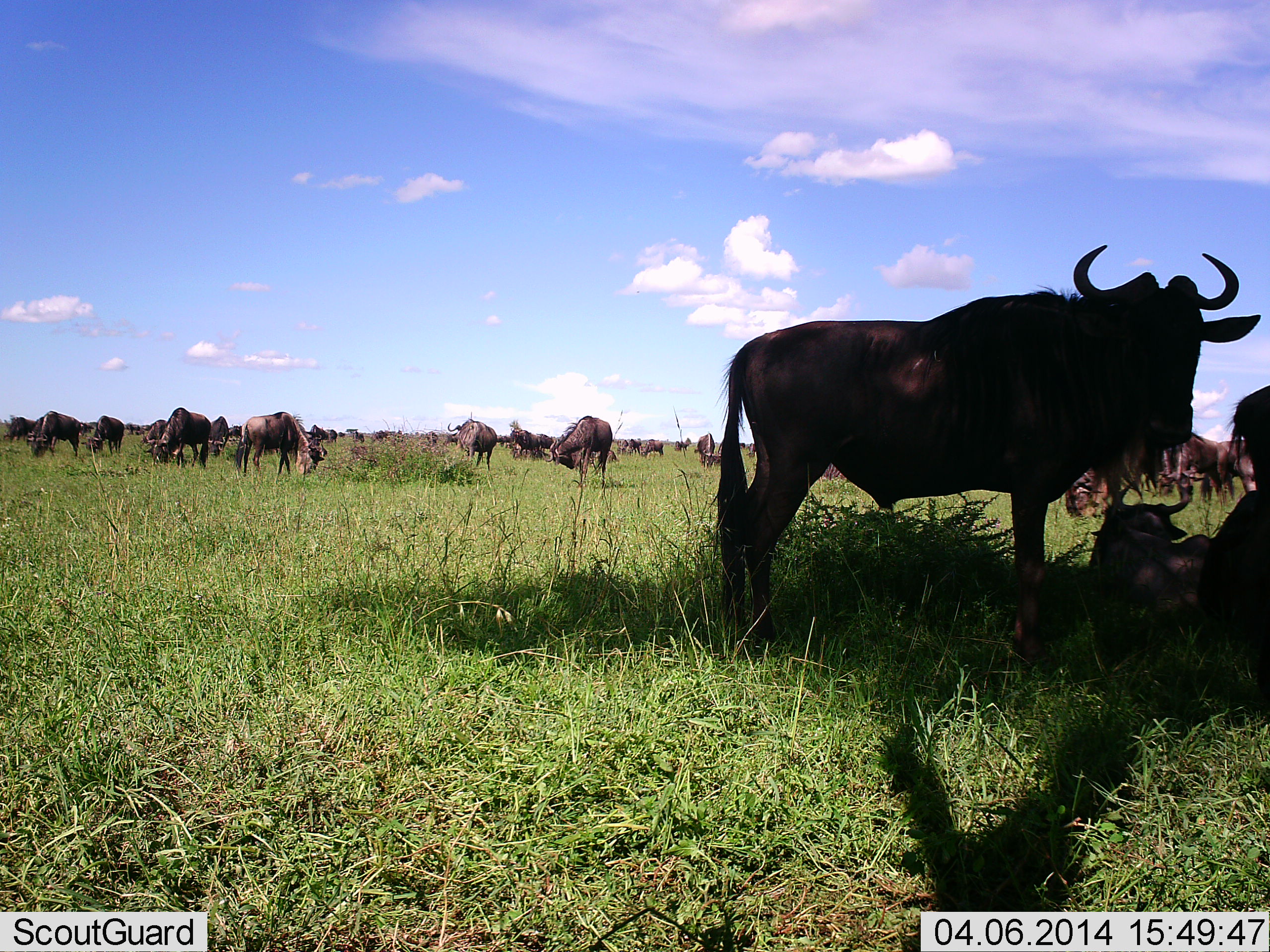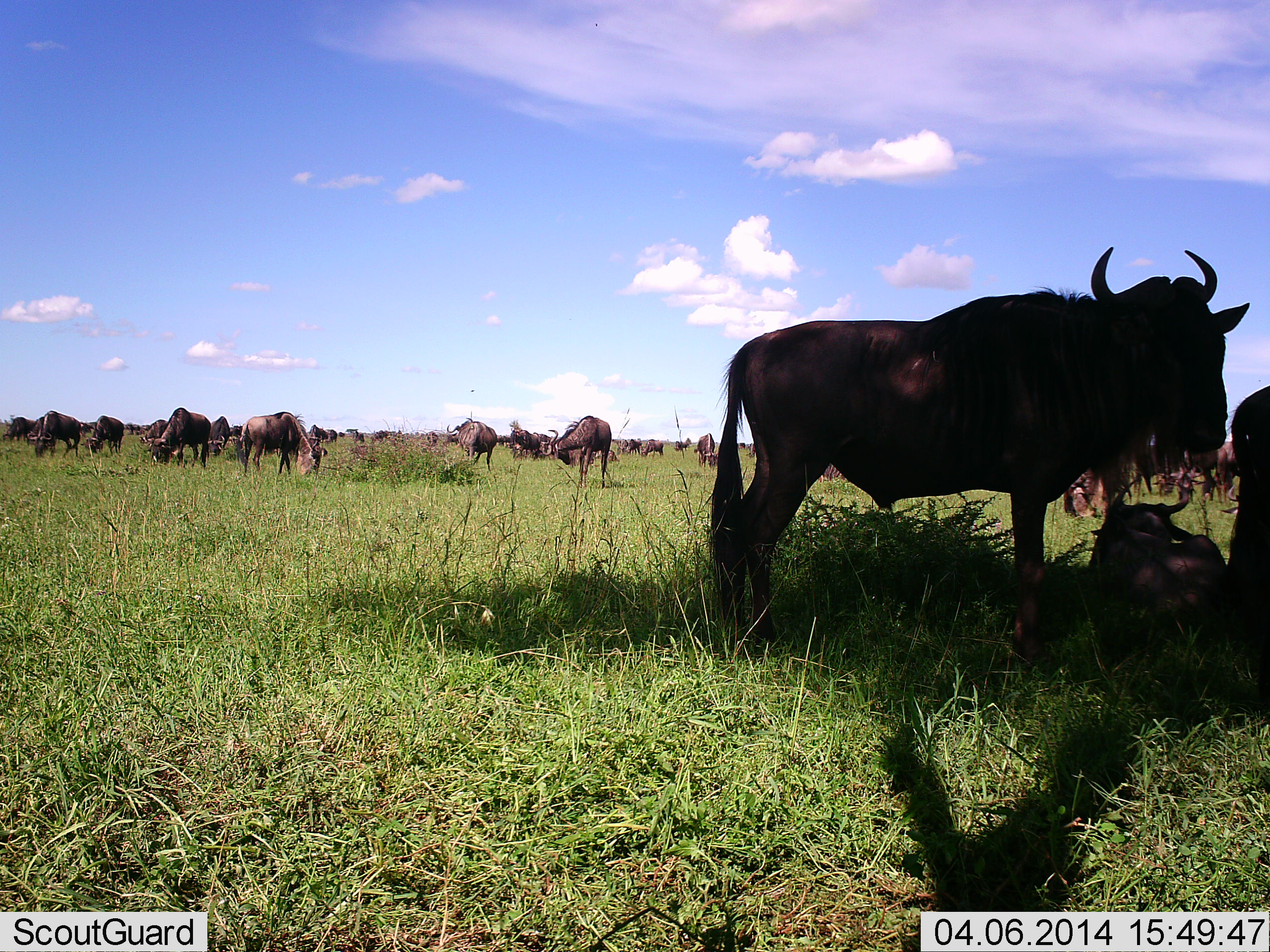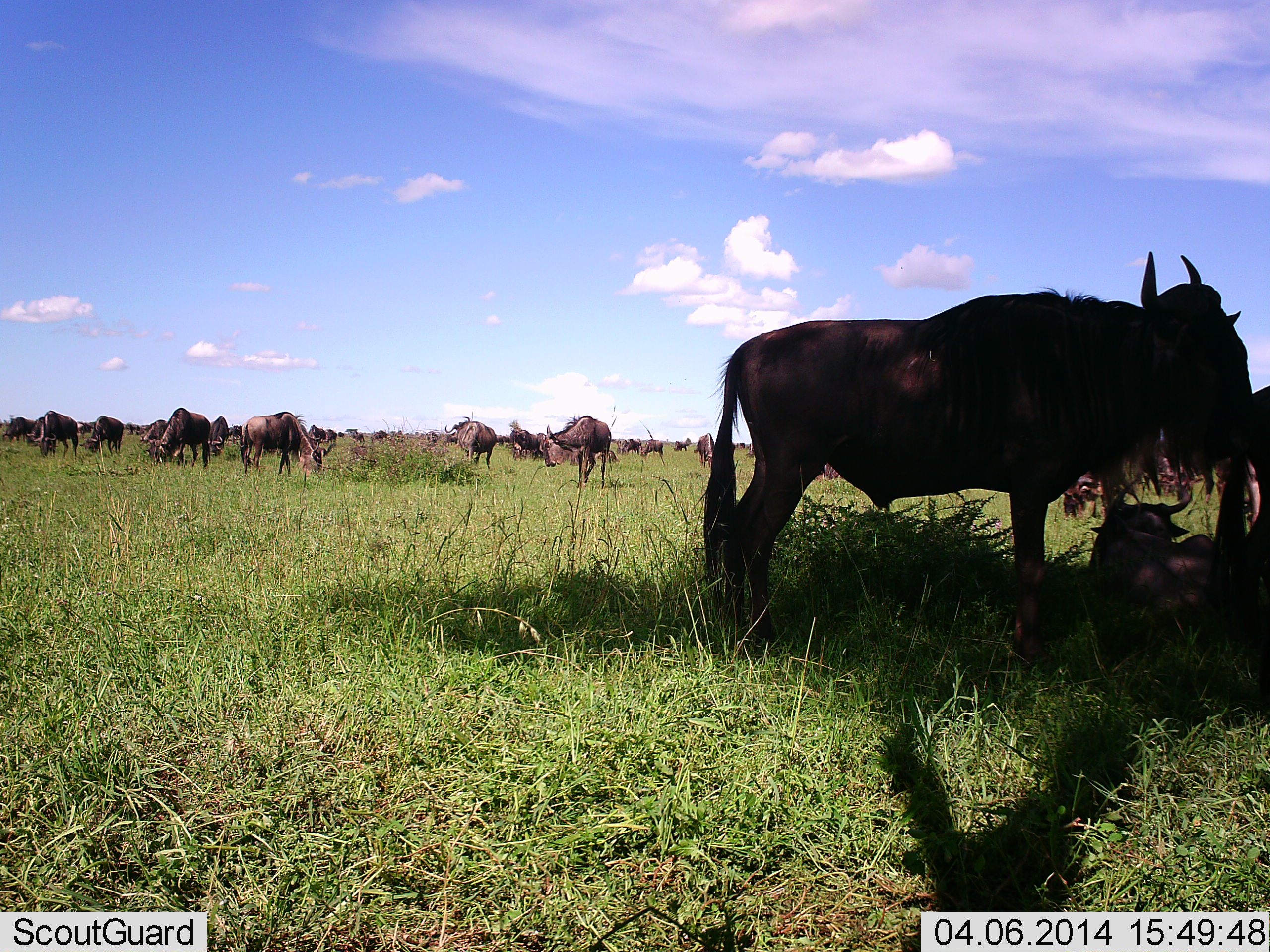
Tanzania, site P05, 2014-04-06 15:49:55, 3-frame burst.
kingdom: Animalia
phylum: Chordata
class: Mammalia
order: Artiodactyla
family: Bovidae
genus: Connochaetes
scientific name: Connochaetes taurinus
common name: blue wildebeest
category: wildebeest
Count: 11-50.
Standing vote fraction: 90%.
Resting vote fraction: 70%.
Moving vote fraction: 20%.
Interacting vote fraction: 20%.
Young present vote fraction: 10%.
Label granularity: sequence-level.